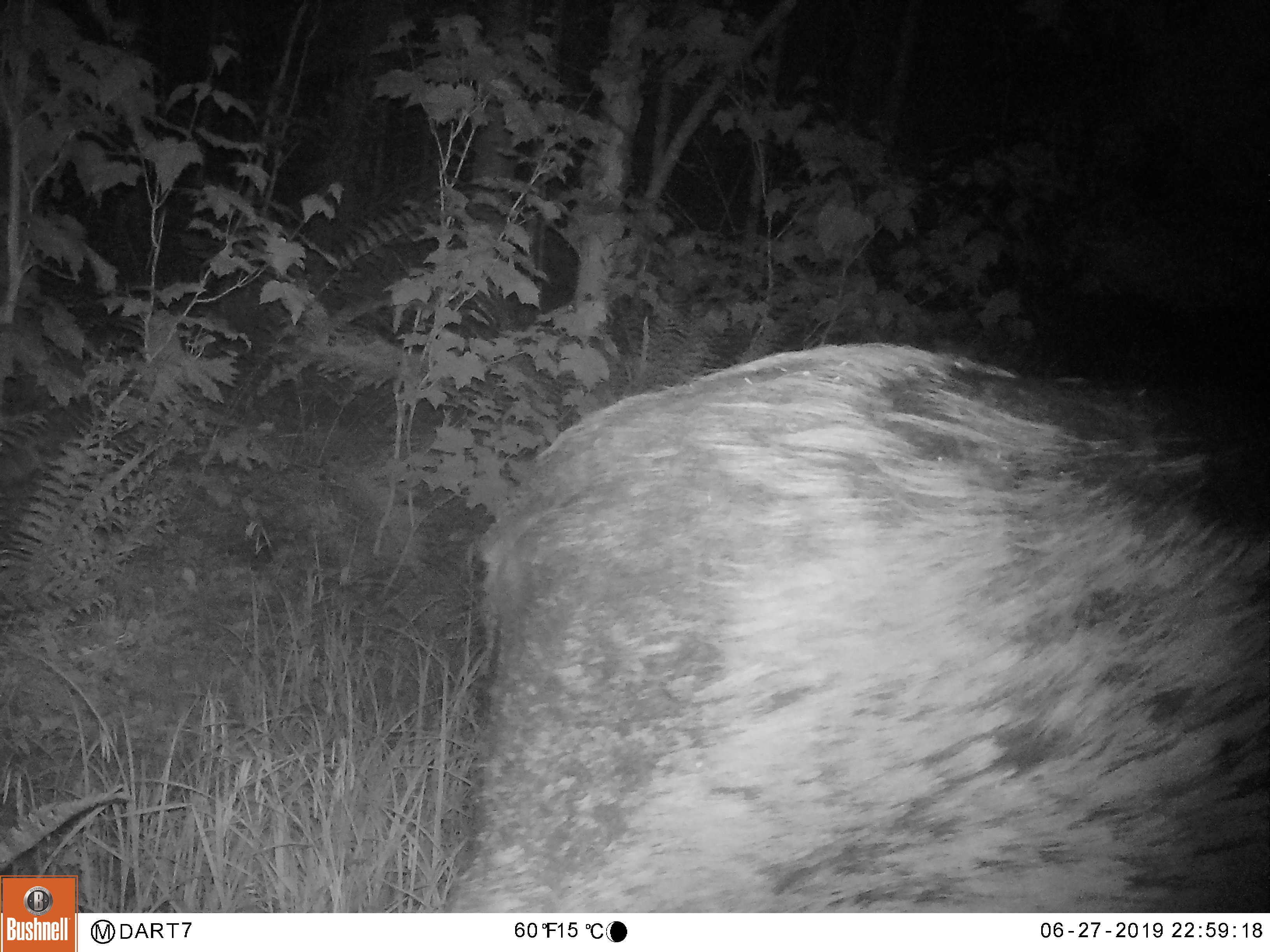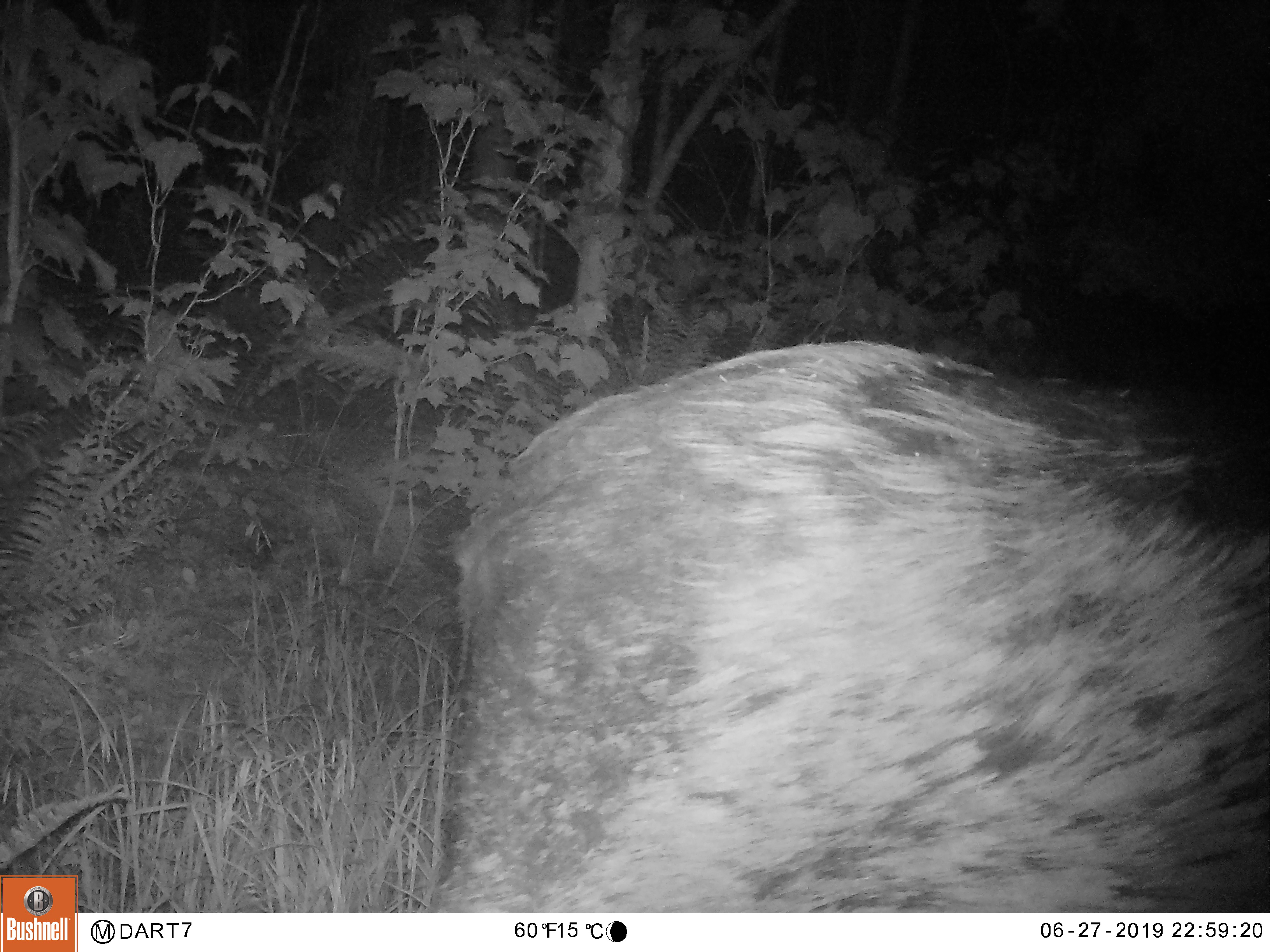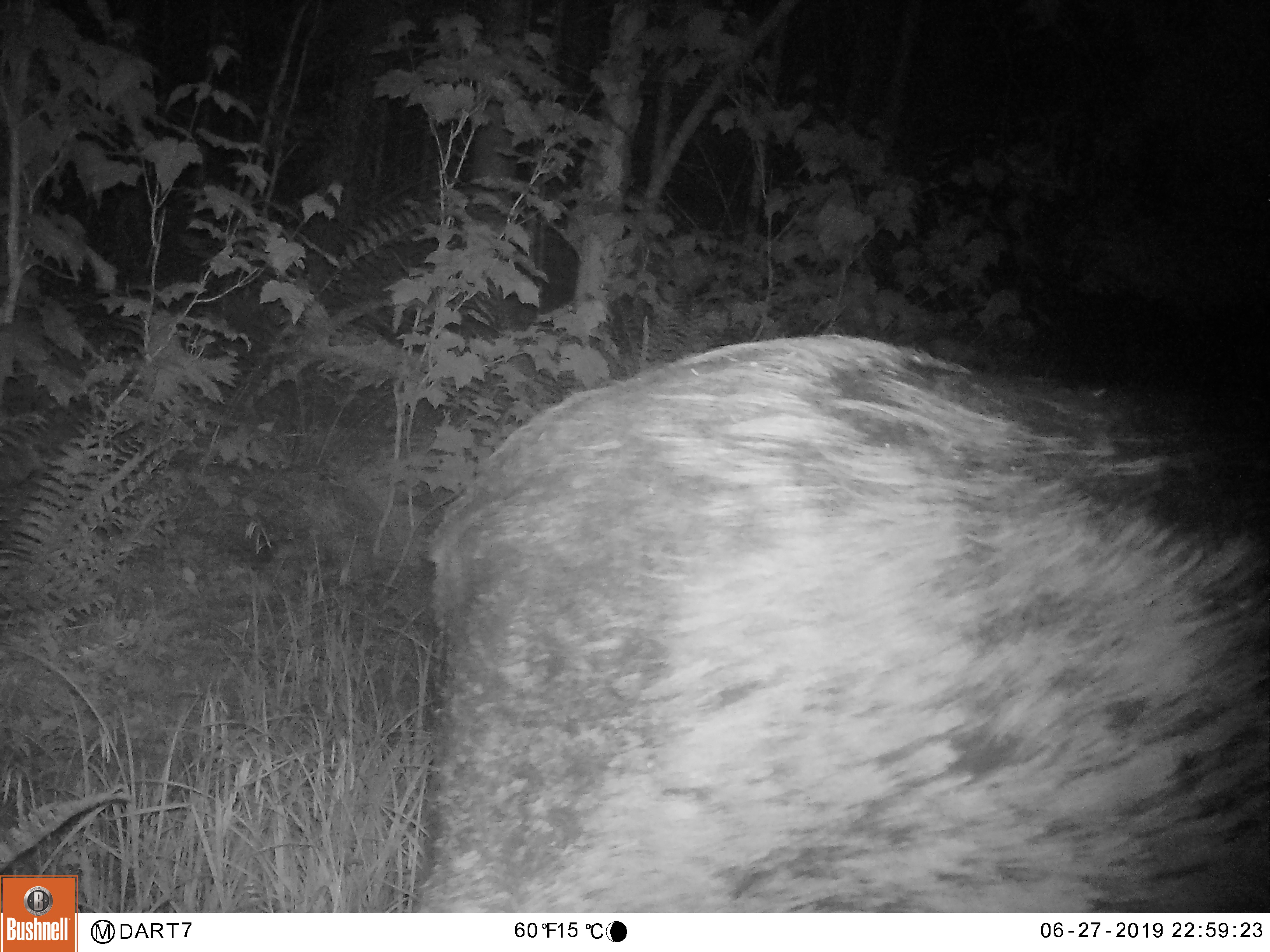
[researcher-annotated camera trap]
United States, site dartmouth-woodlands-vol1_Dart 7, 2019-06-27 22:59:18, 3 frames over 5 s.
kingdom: Animalia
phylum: Chordata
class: Mammalia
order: Artiodactyla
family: Cervidae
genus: Alces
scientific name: Alces alces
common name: moose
Moose (Alces alces).